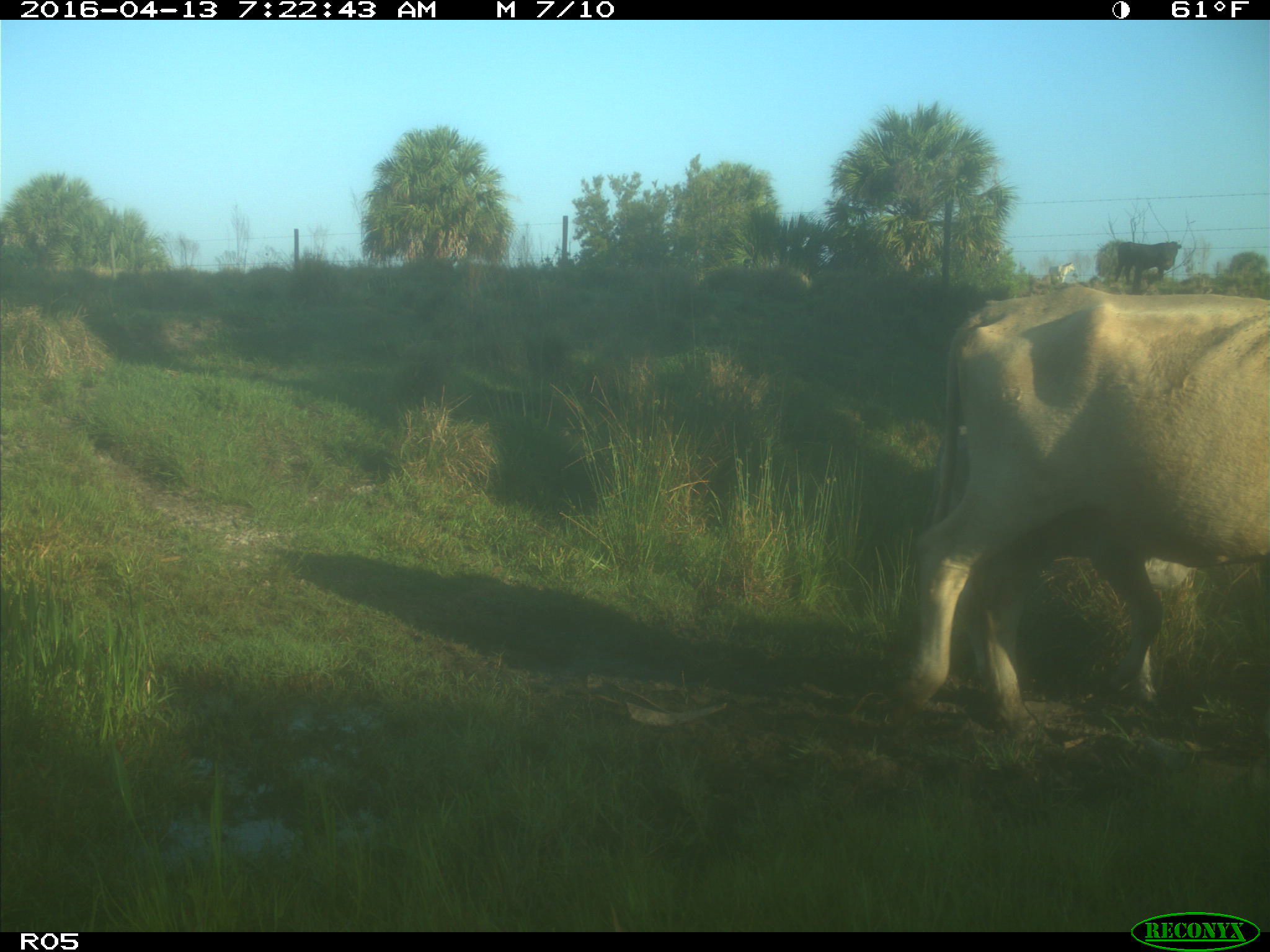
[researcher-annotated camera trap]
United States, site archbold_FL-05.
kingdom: Animalia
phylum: Chordata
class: Mammalia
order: Artiodactyla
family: Bovidae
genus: Bos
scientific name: Bos taurus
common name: domestic cow